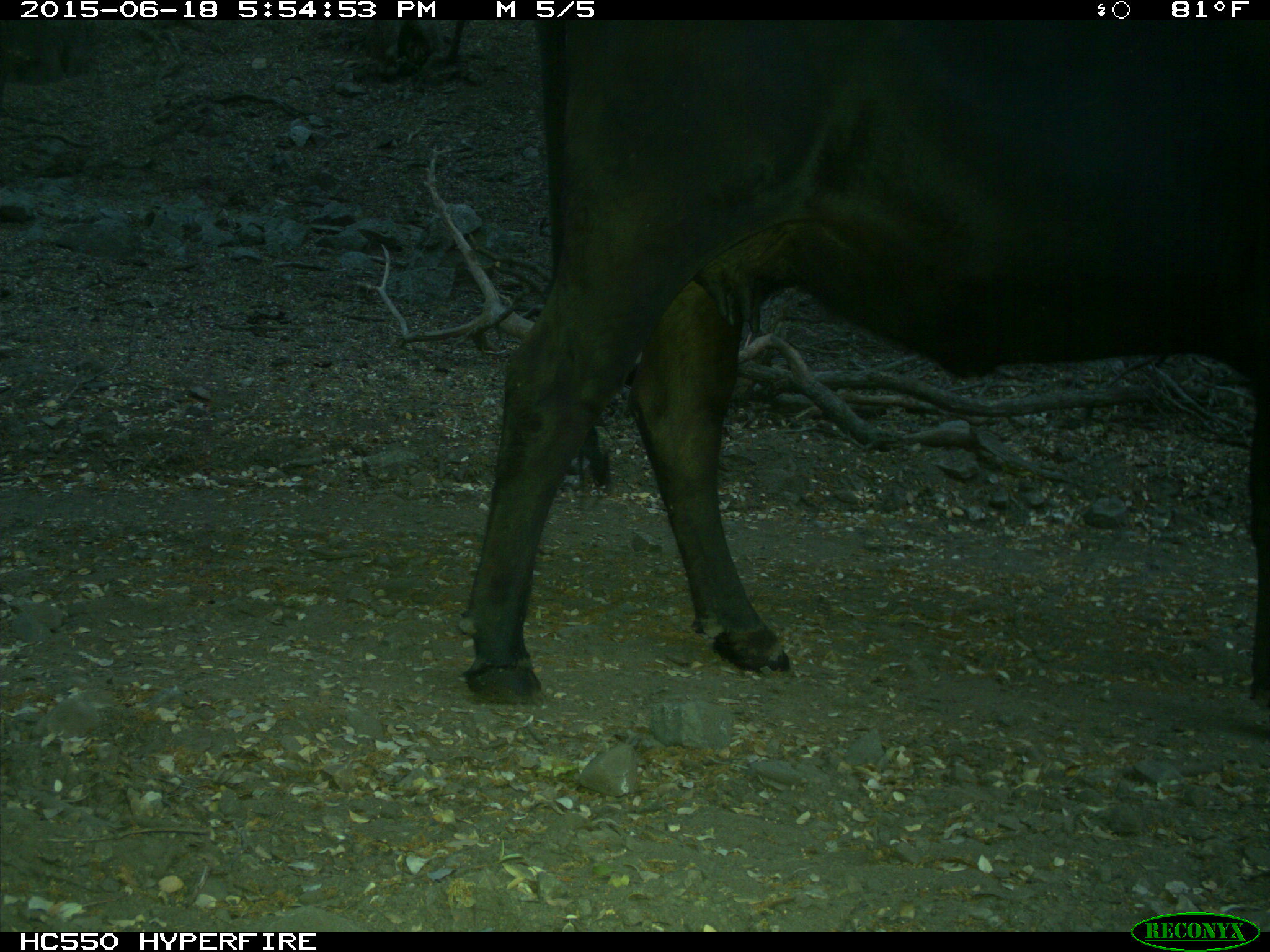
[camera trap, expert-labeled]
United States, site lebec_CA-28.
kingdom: Animalia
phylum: Chordata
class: Mammalia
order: Artiodactyla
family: Bovidae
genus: Bos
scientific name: Bos taurus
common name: domestic cow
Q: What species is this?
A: Bos taurus (domestic cow).